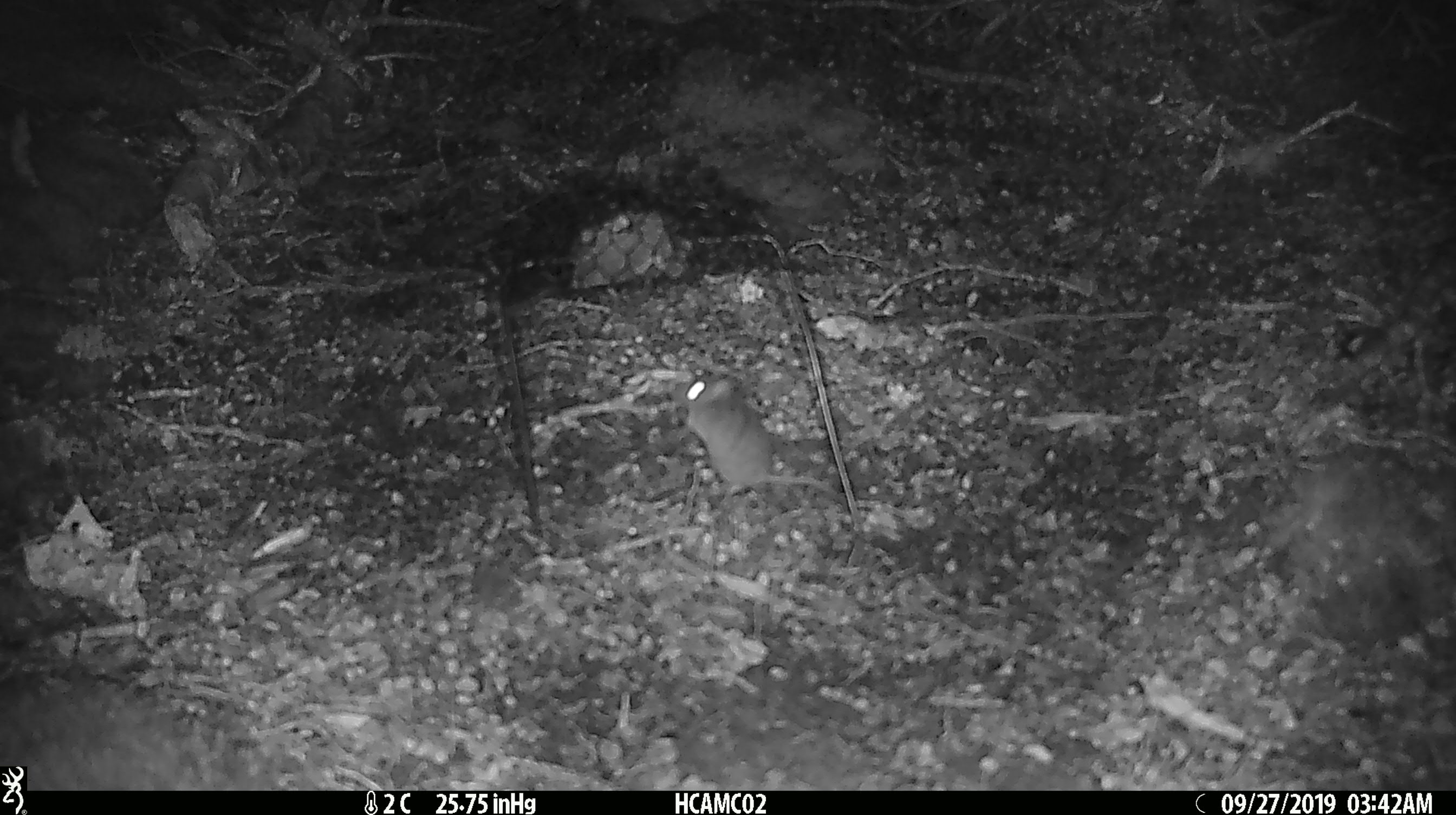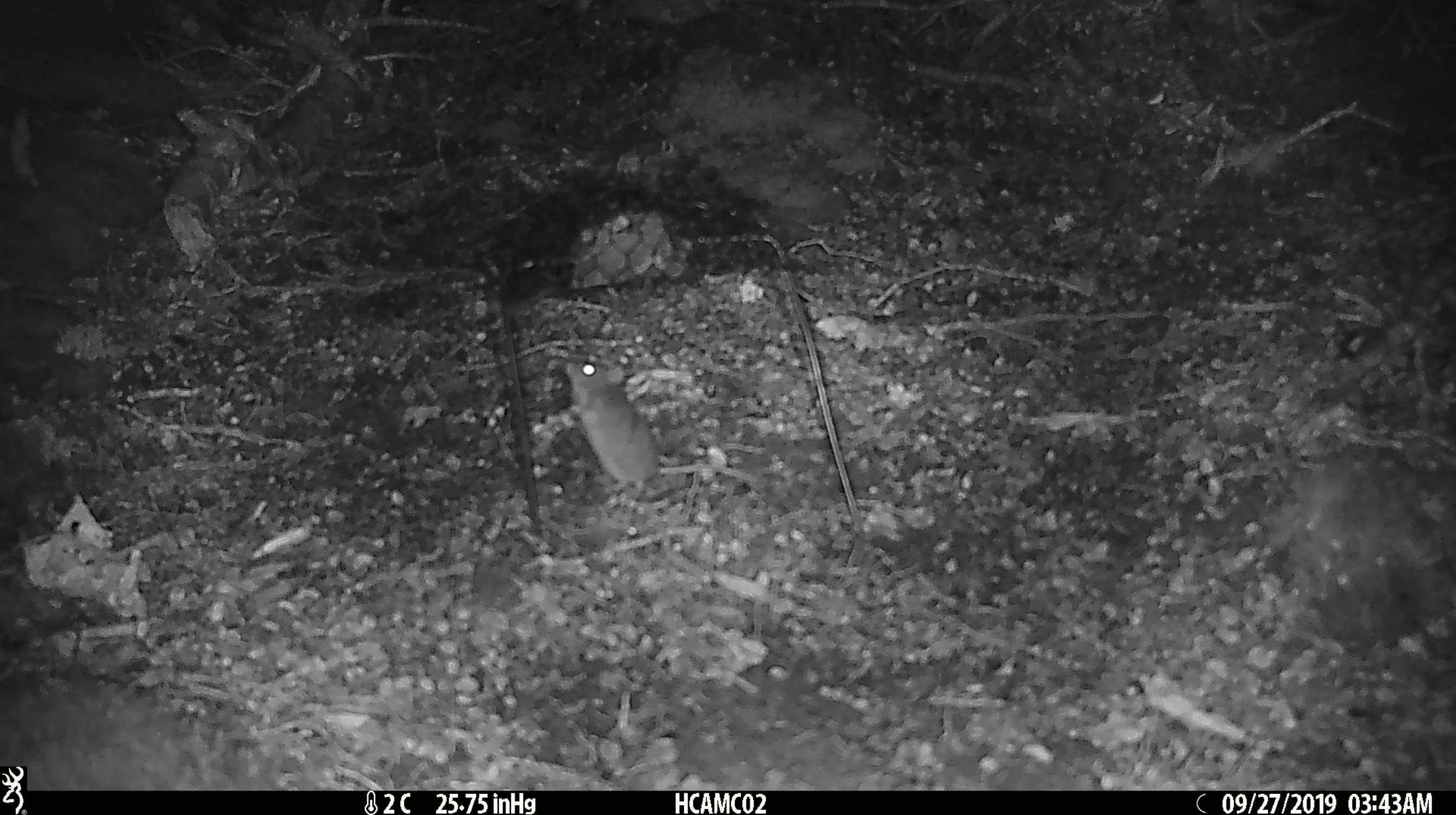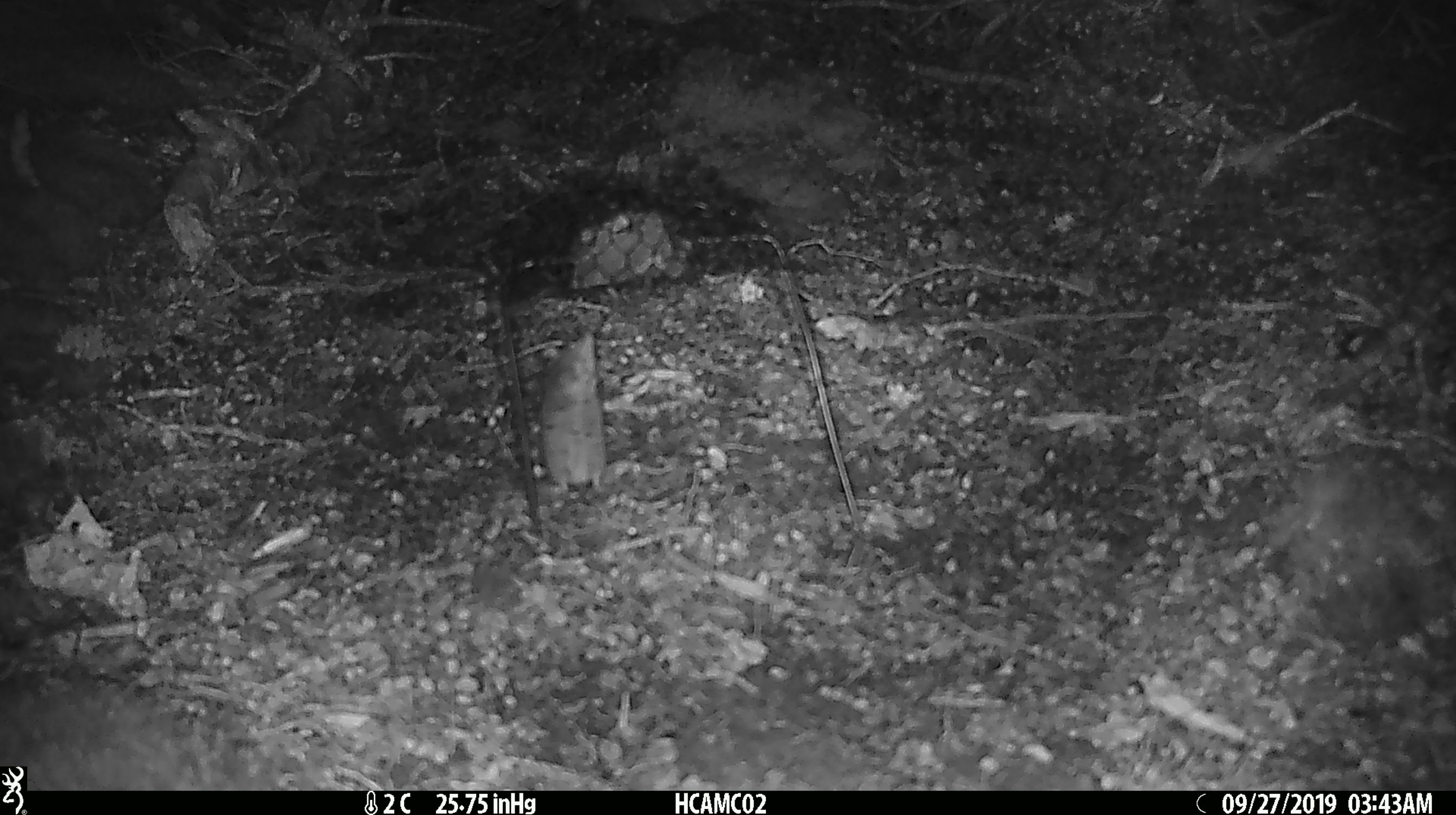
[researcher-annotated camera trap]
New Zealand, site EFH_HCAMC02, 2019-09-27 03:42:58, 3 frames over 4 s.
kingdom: Animalia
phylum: Chordata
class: Mammalia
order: Rodentia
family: Muridae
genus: Mus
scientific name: Mus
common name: mouse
Mouse (Mus).